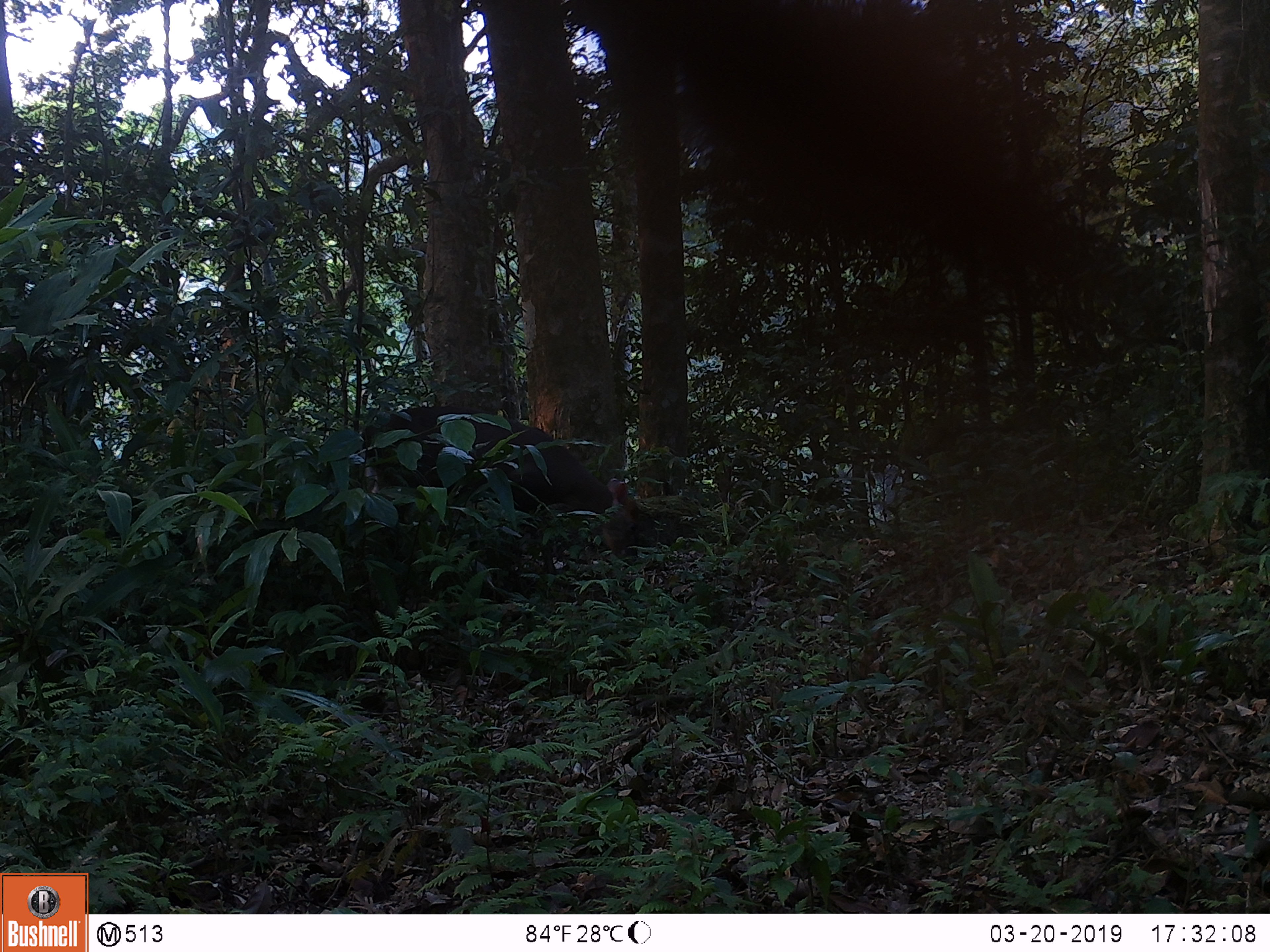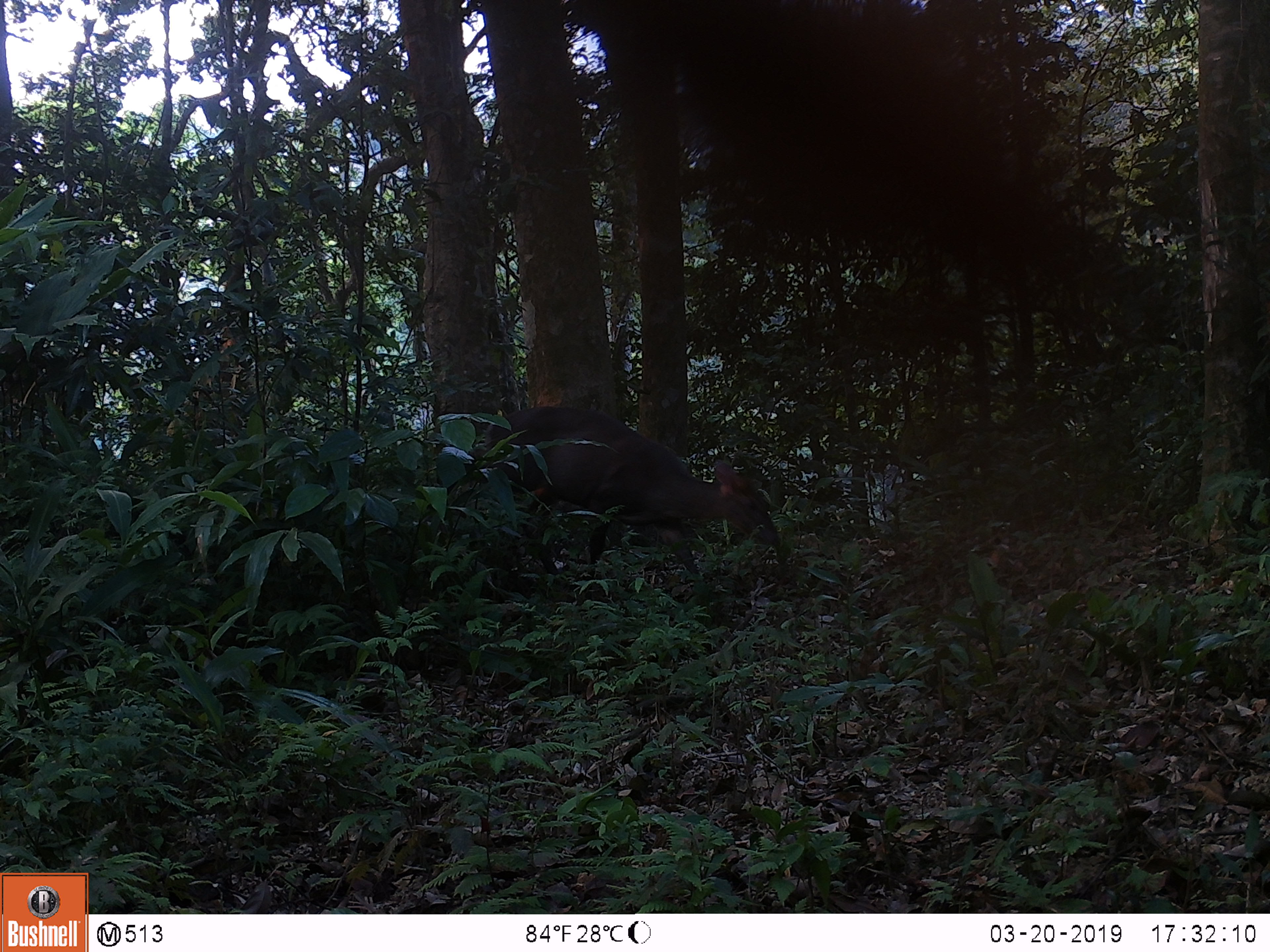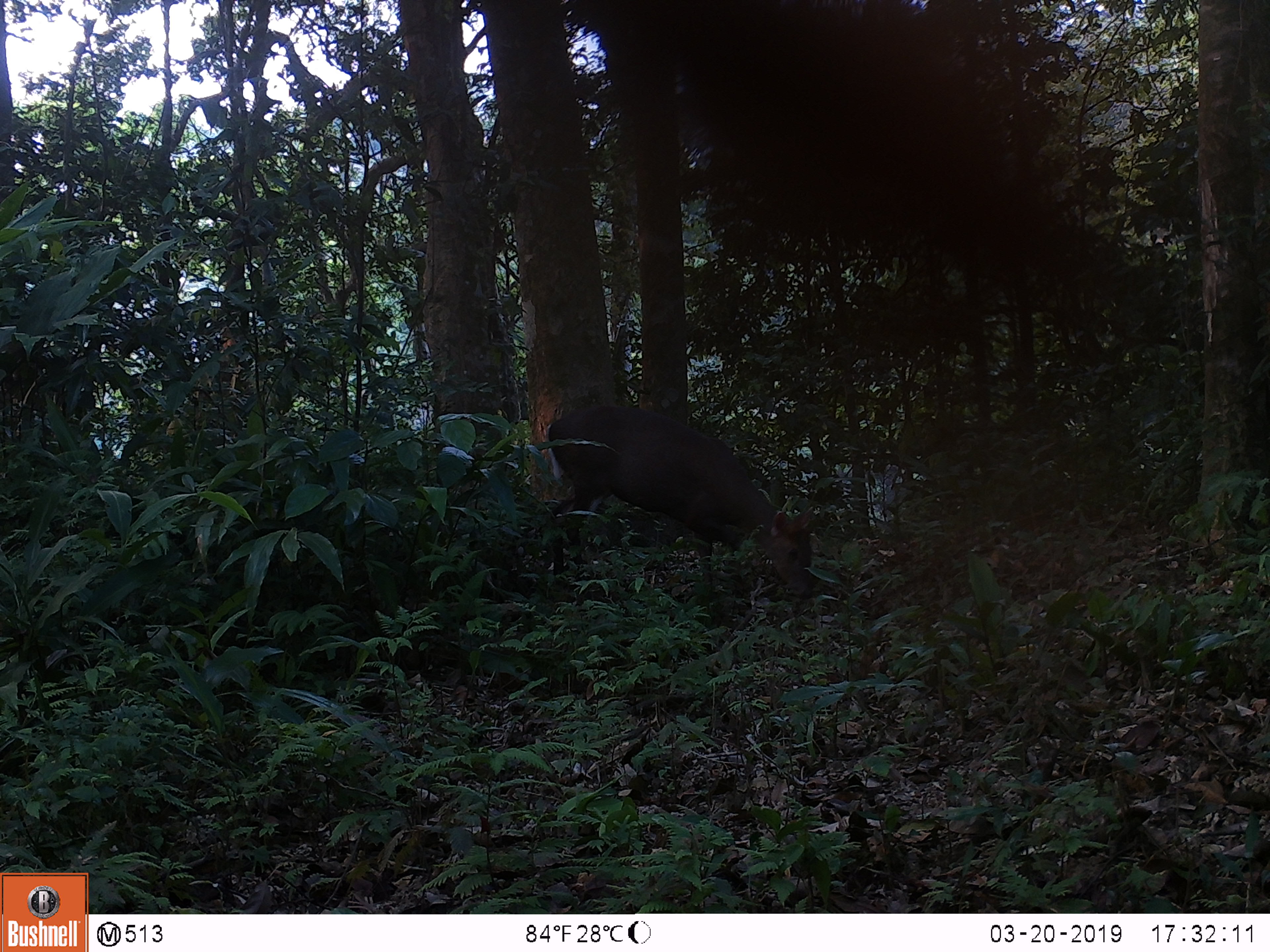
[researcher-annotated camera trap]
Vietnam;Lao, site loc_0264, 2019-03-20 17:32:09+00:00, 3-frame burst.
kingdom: Animalia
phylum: Chordata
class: Mammalia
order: Artiodactyla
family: Cervidae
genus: Muntiacus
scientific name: Muntiacus rooseveltorum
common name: roosevelt's muntjac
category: roosevelts muntjac group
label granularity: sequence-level